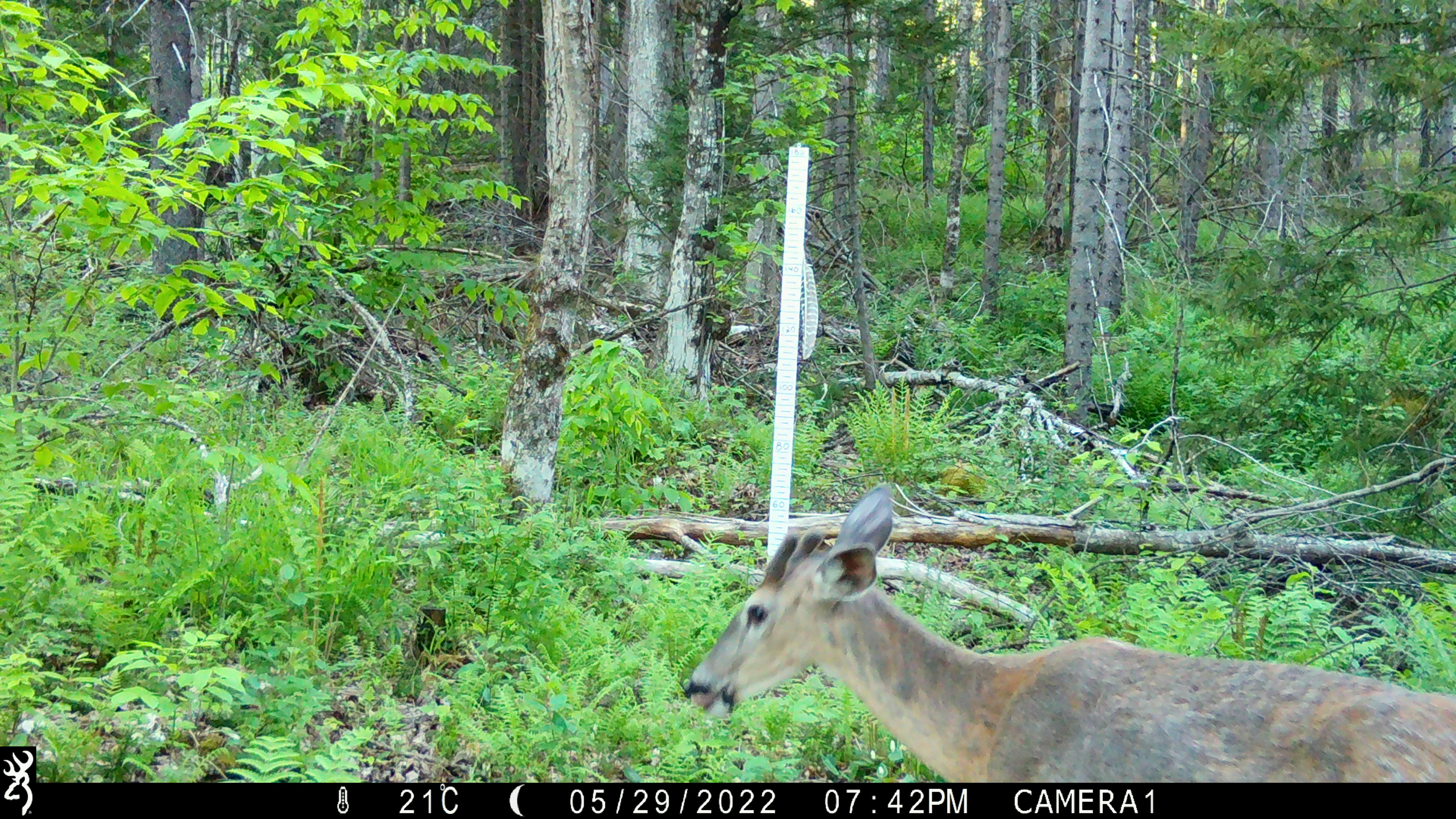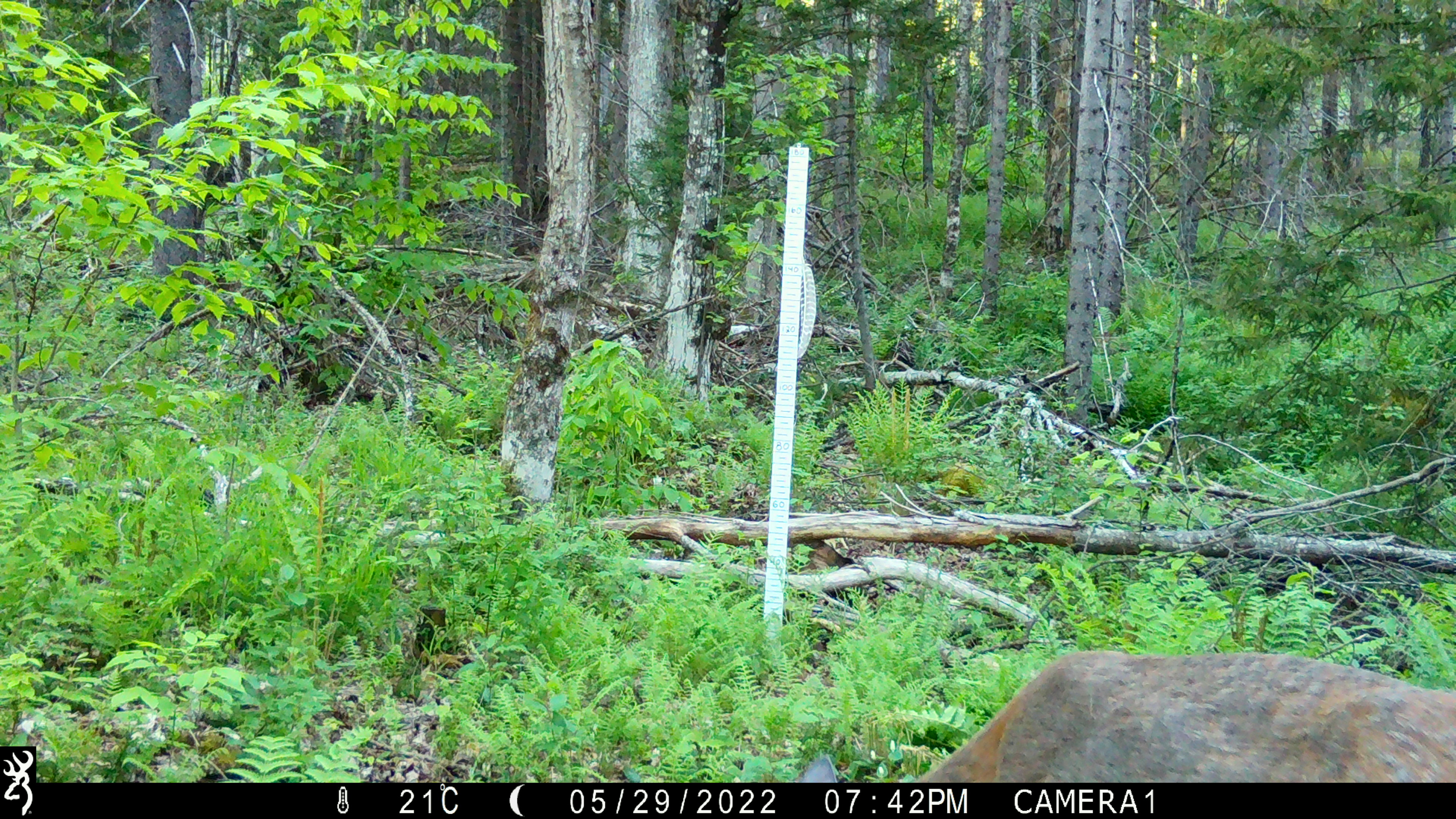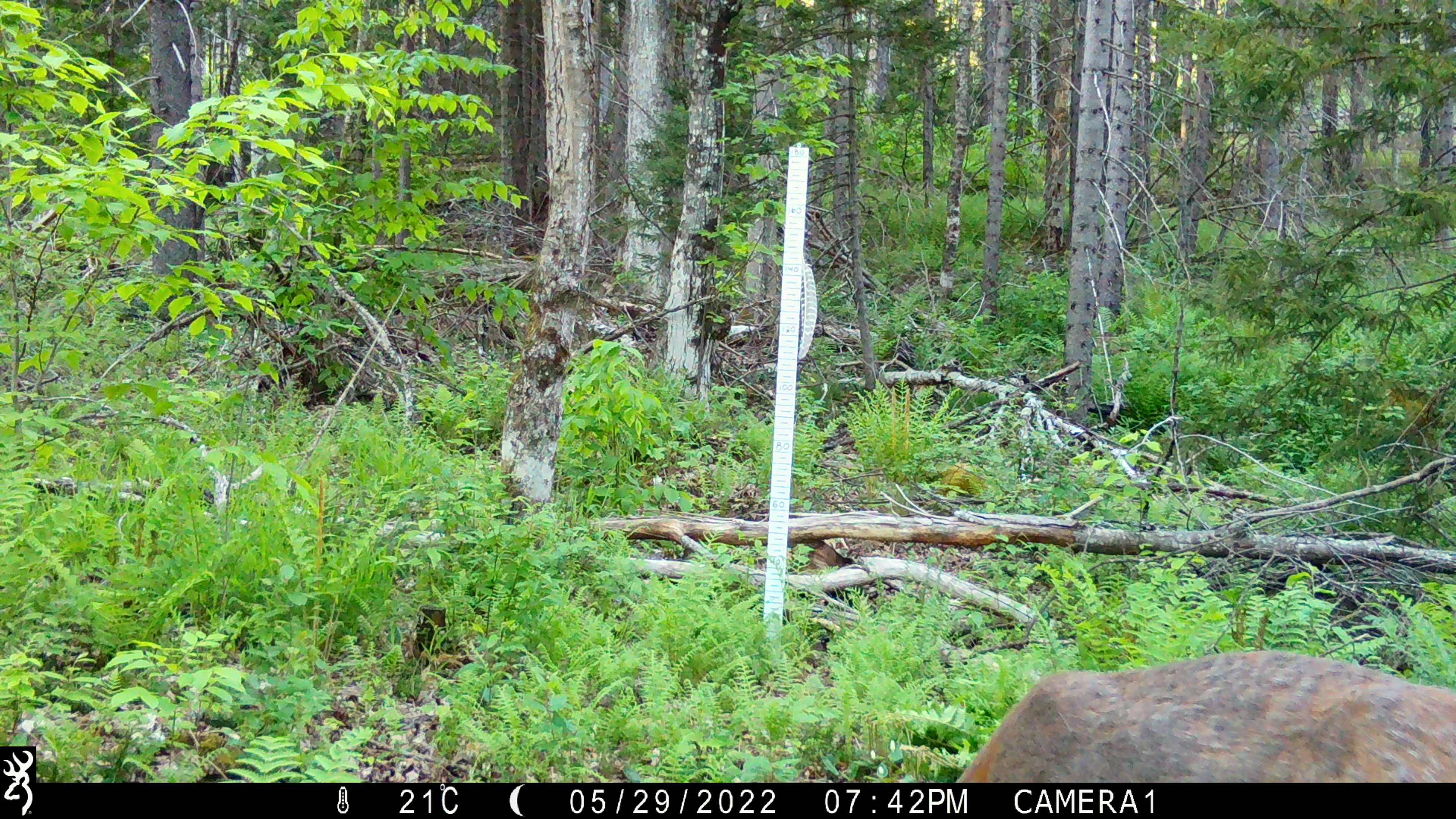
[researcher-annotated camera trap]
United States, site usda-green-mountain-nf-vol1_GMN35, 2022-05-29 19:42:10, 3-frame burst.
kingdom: Animalia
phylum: Chordata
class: Mammalia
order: Artiodactyla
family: Cervidae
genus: Odocoileus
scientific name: Odocoileus virginianus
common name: white-tailed deer